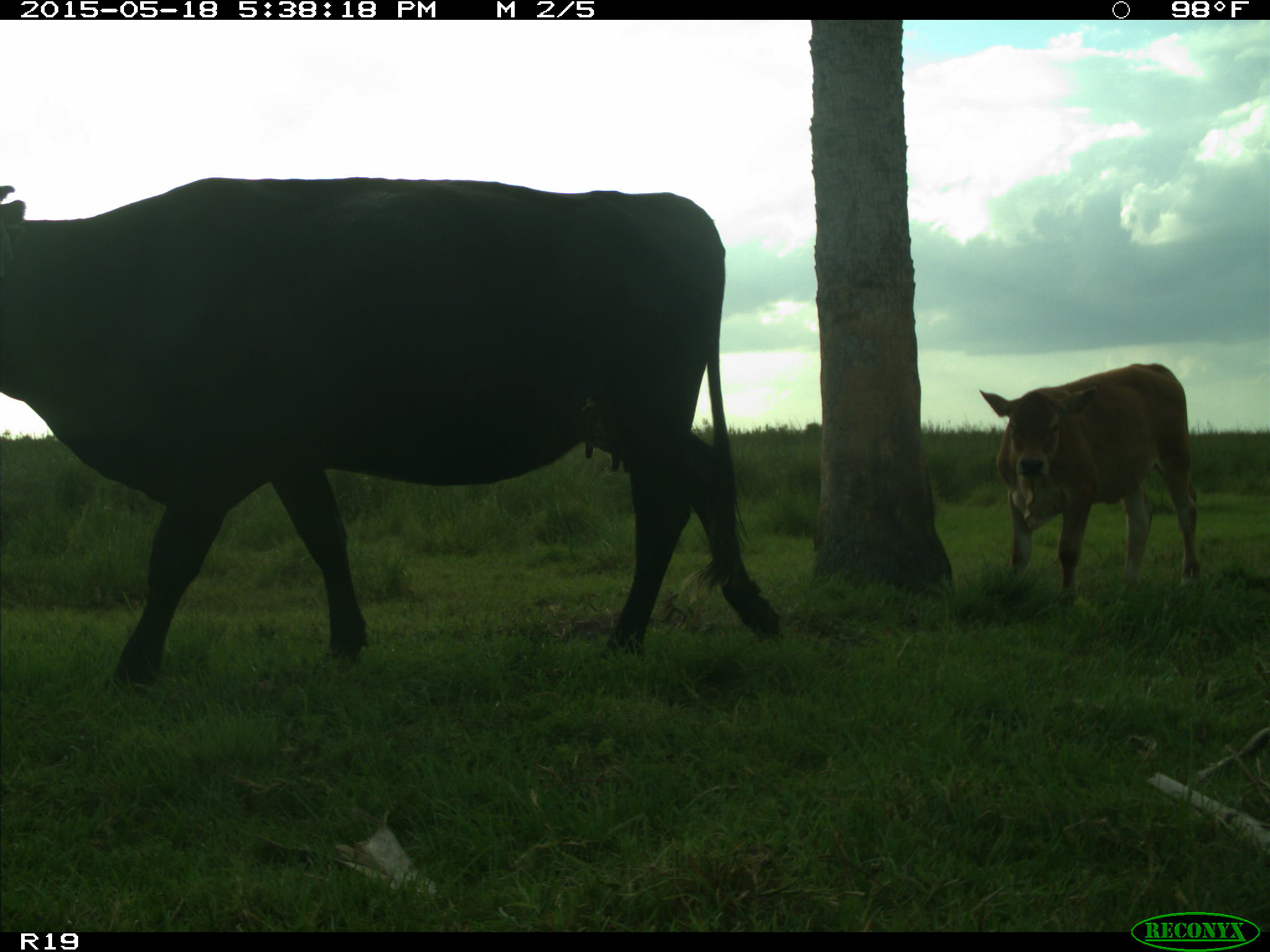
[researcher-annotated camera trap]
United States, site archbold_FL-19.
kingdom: Animalia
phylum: Chordata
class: Mammalia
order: Artiodactyla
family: Bovidae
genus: Bos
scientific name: Bos taurus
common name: domestic cow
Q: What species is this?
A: Bos taurus (domestic cow).